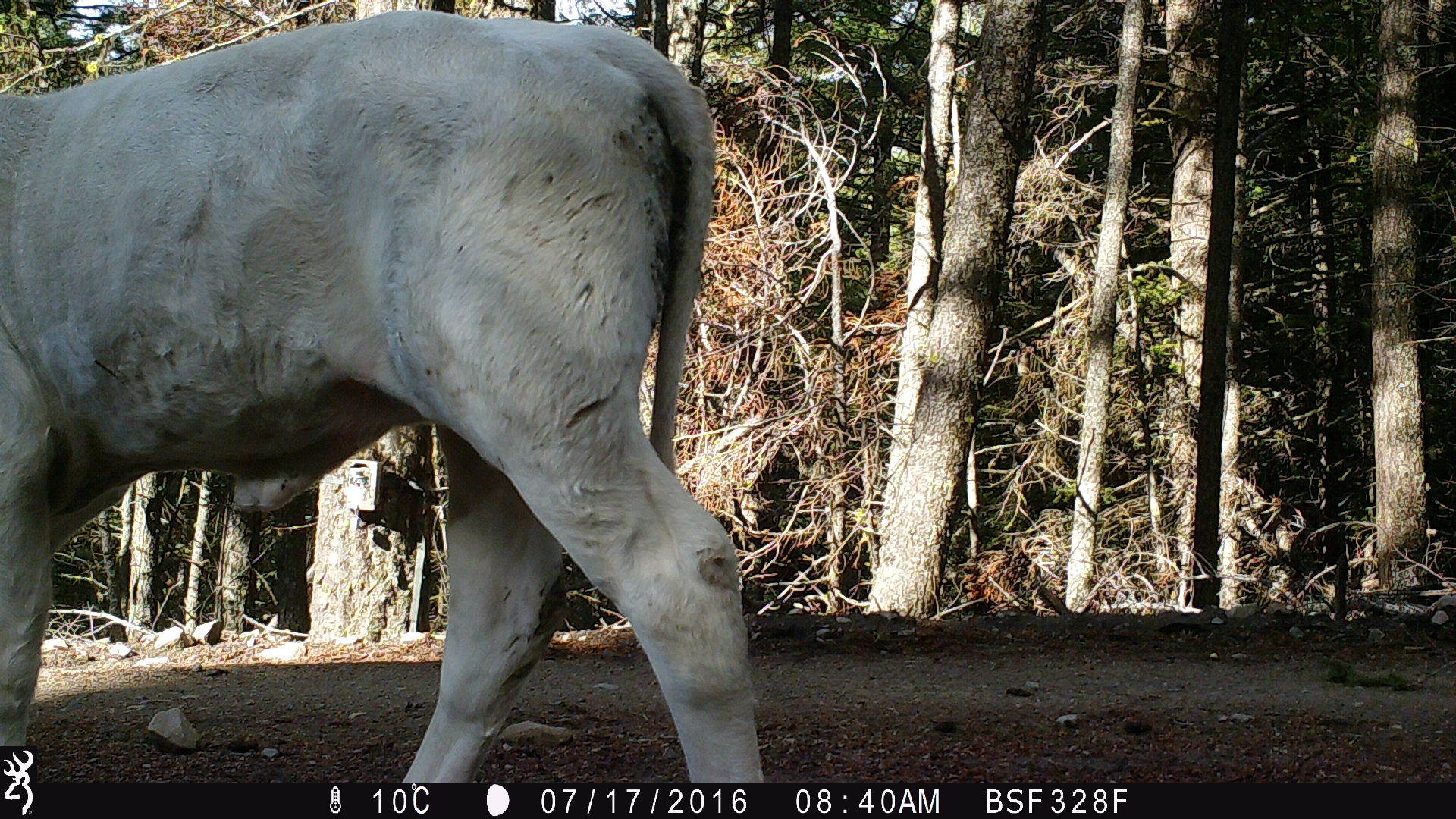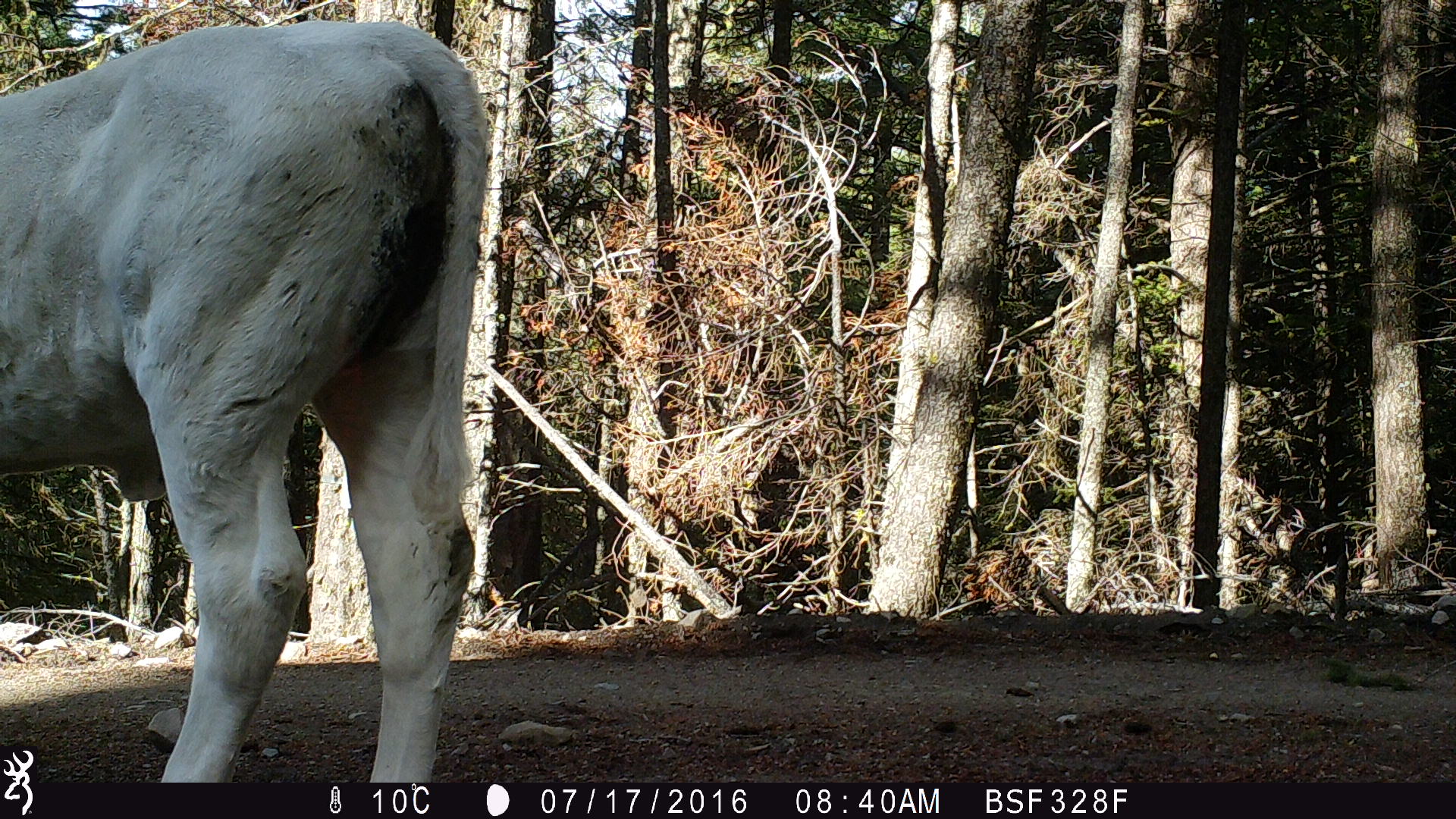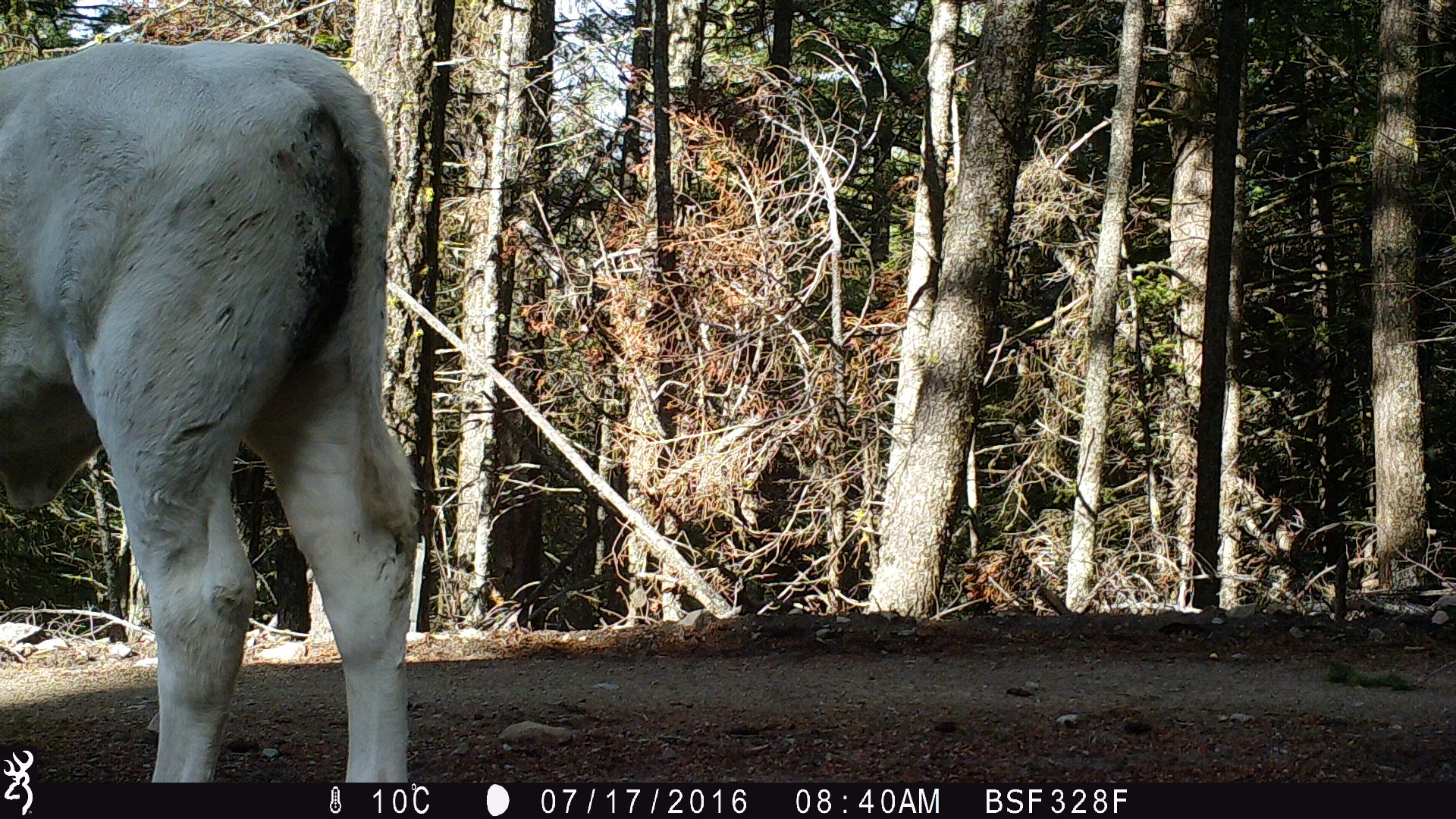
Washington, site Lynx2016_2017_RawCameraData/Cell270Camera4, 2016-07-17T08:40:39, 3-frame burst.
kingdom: Animalia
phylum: Chordata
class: Mammalia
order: Artiodactyla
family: Bovidae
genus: Bos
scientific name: Bos taurus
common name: domestic cattle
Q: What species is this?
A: Domestic cattle (Bos taurus).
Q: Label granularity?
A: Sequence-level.